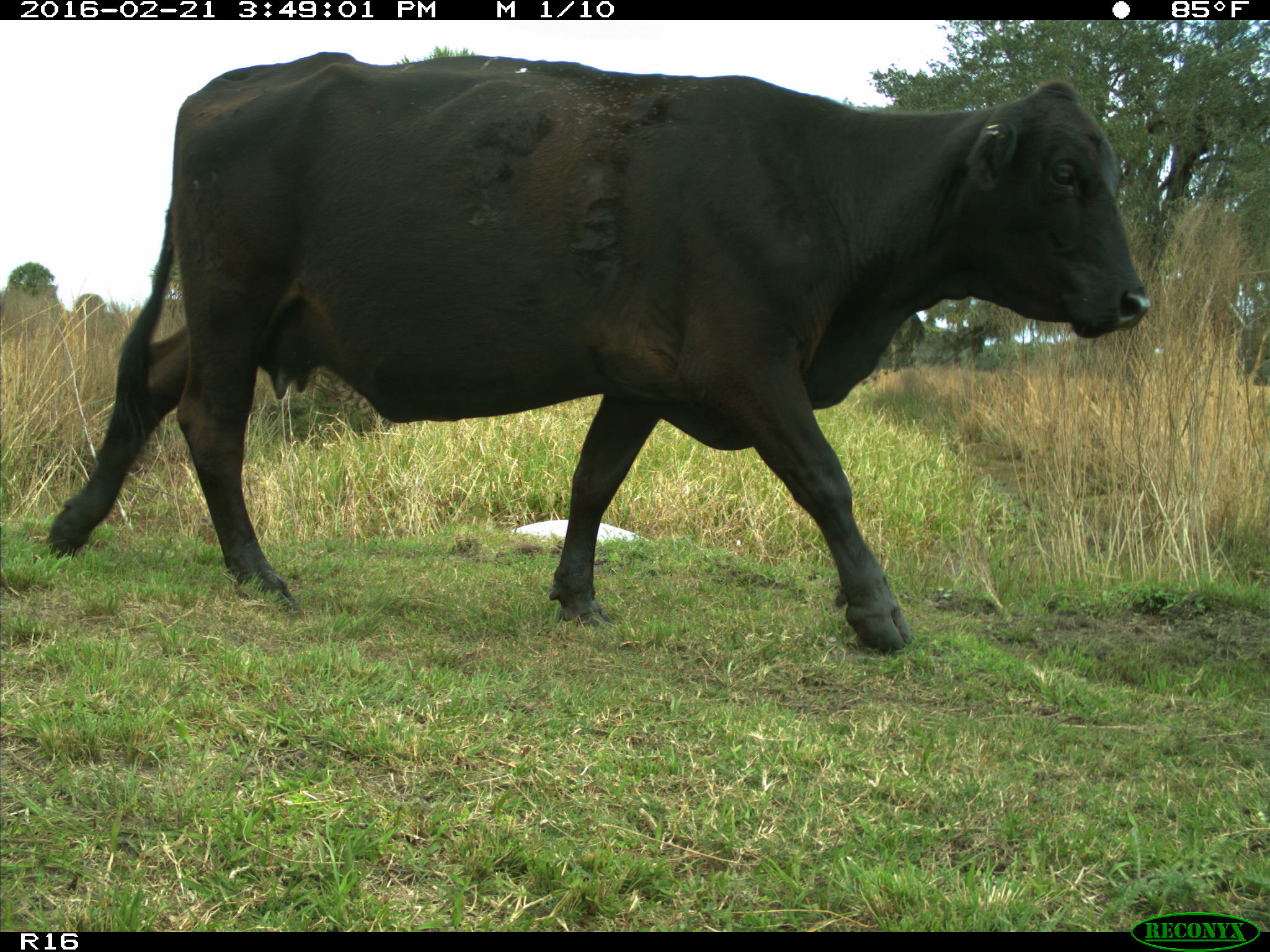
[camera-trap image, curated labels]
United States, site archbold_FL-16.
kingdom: Animalia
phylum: Chordata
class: Mammalia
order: Artiodactyla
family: Bovidae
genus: Bos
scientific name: Bos taurus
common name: domestic cow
Bos taurus (domestic cow).